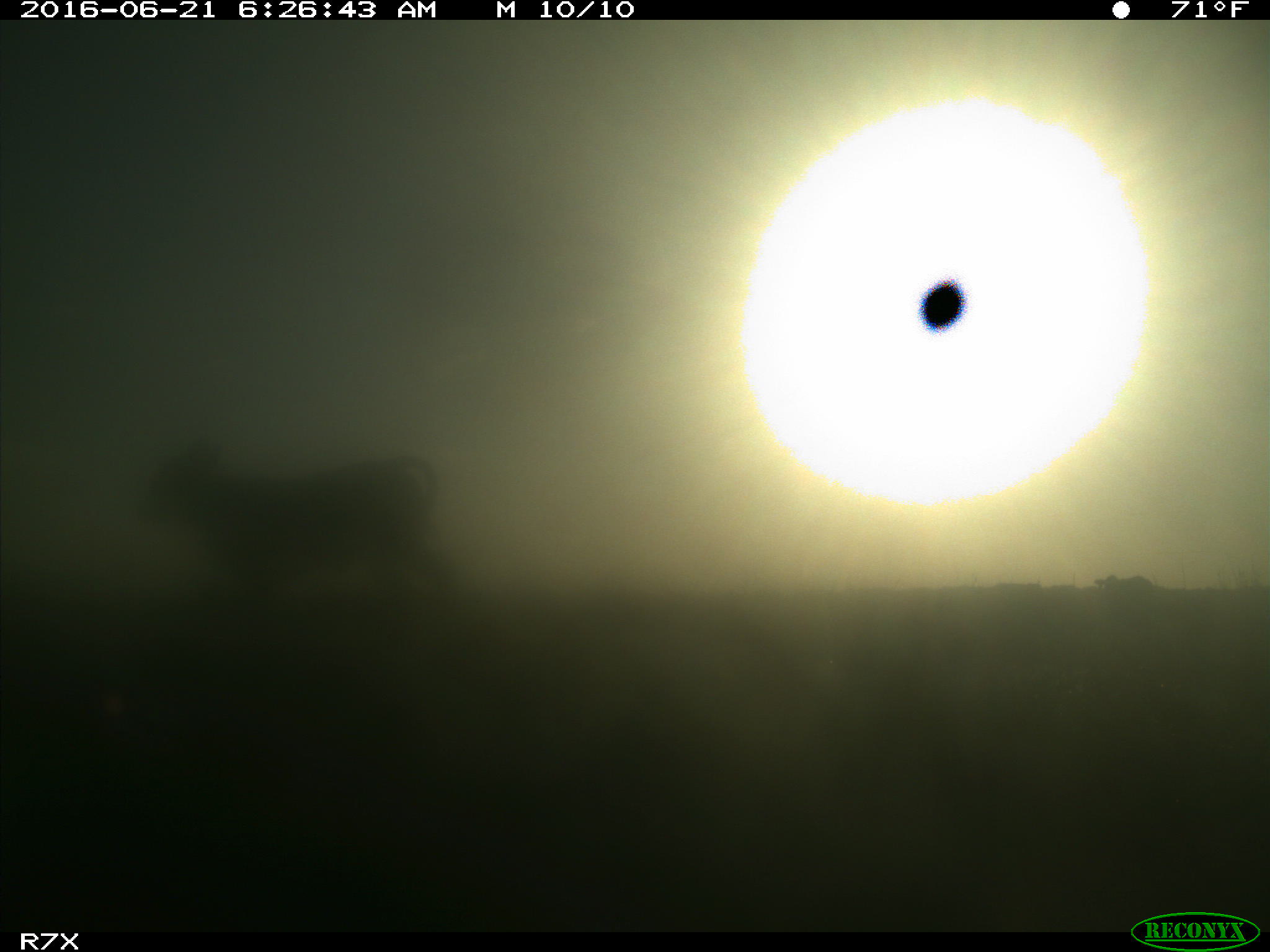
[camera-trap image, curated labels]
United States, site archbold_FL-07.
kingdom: Animalia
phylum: Chordata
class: Mammalia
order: Artiodactyla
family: Bovidae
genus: Bos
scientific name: Bos taurus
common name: domestic cow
Bos taurus (domestic cow).